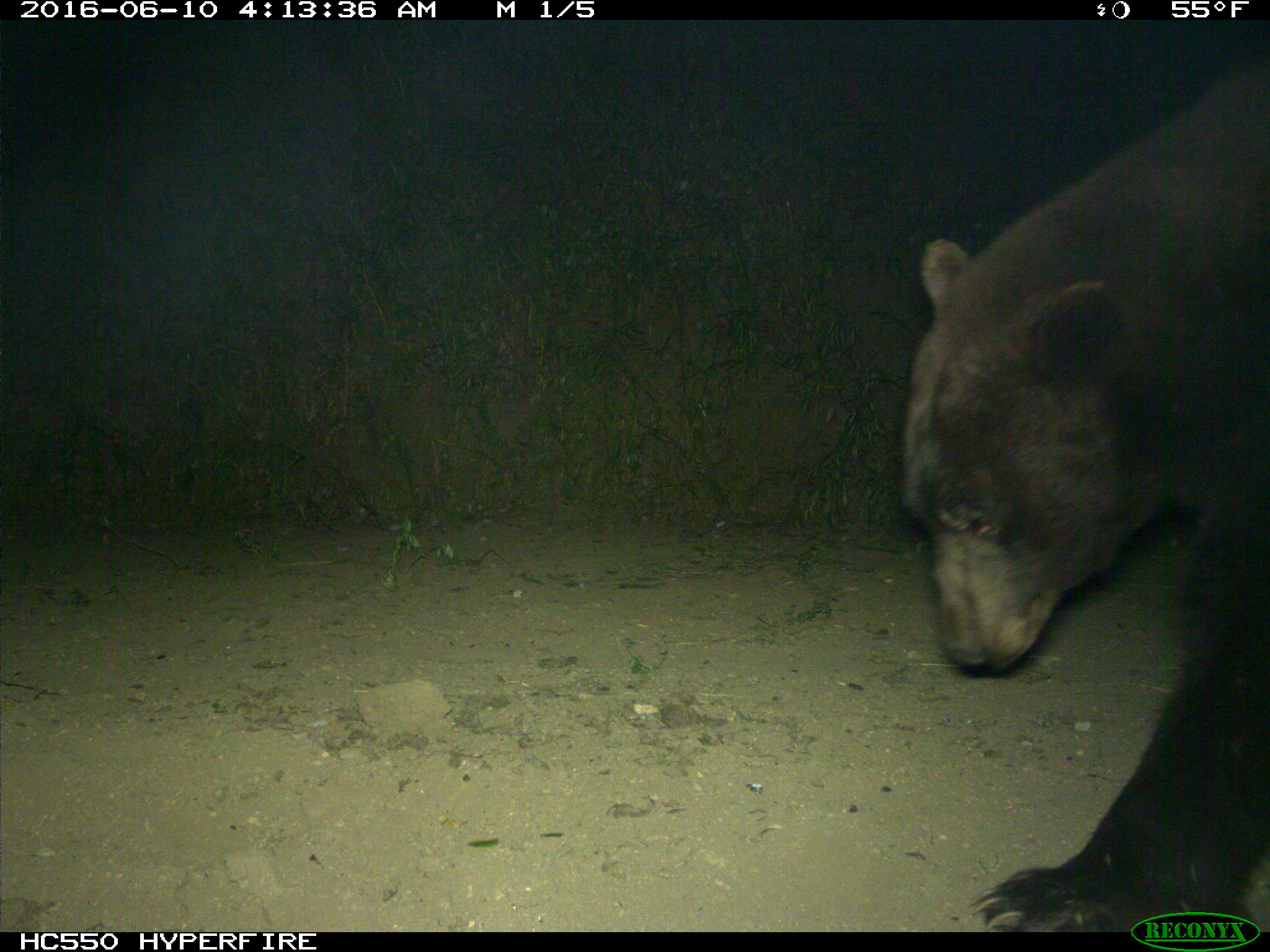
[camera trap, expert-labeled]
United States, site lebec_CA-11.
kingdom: Animalia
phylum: Chordata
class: Mammalia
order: Carnivora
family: Ursidae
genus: Ursus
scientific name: Ursus americanus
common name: american black bear